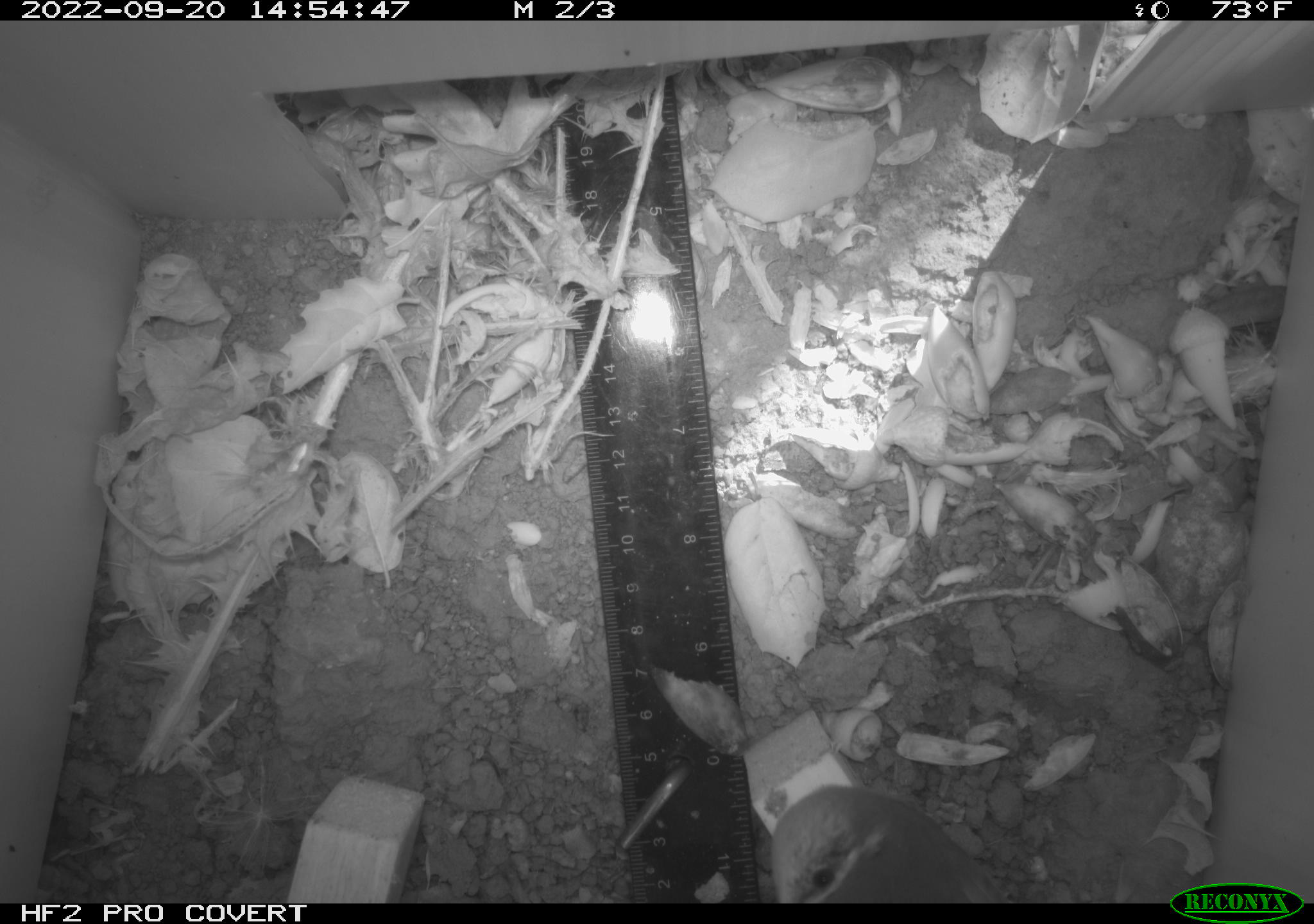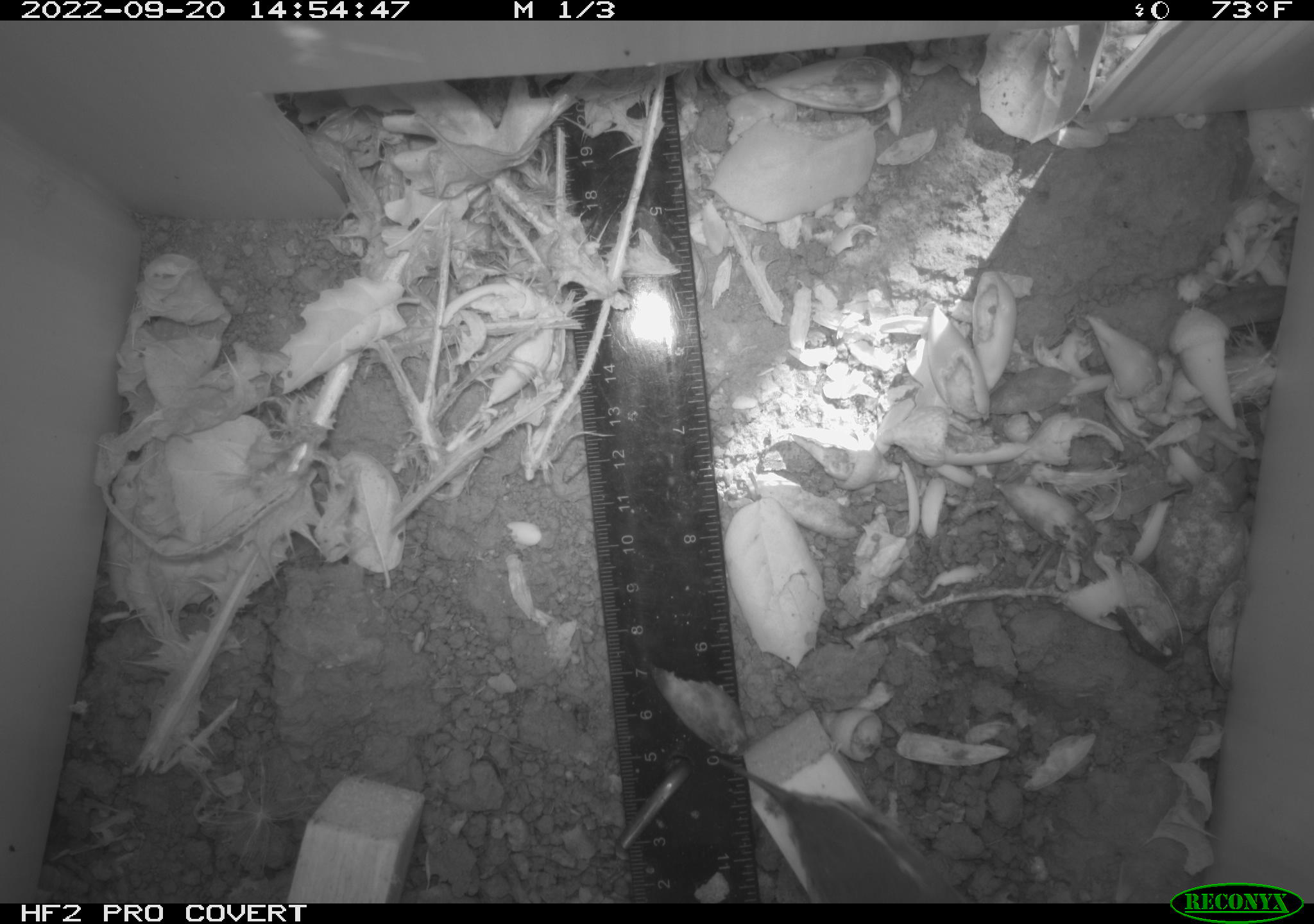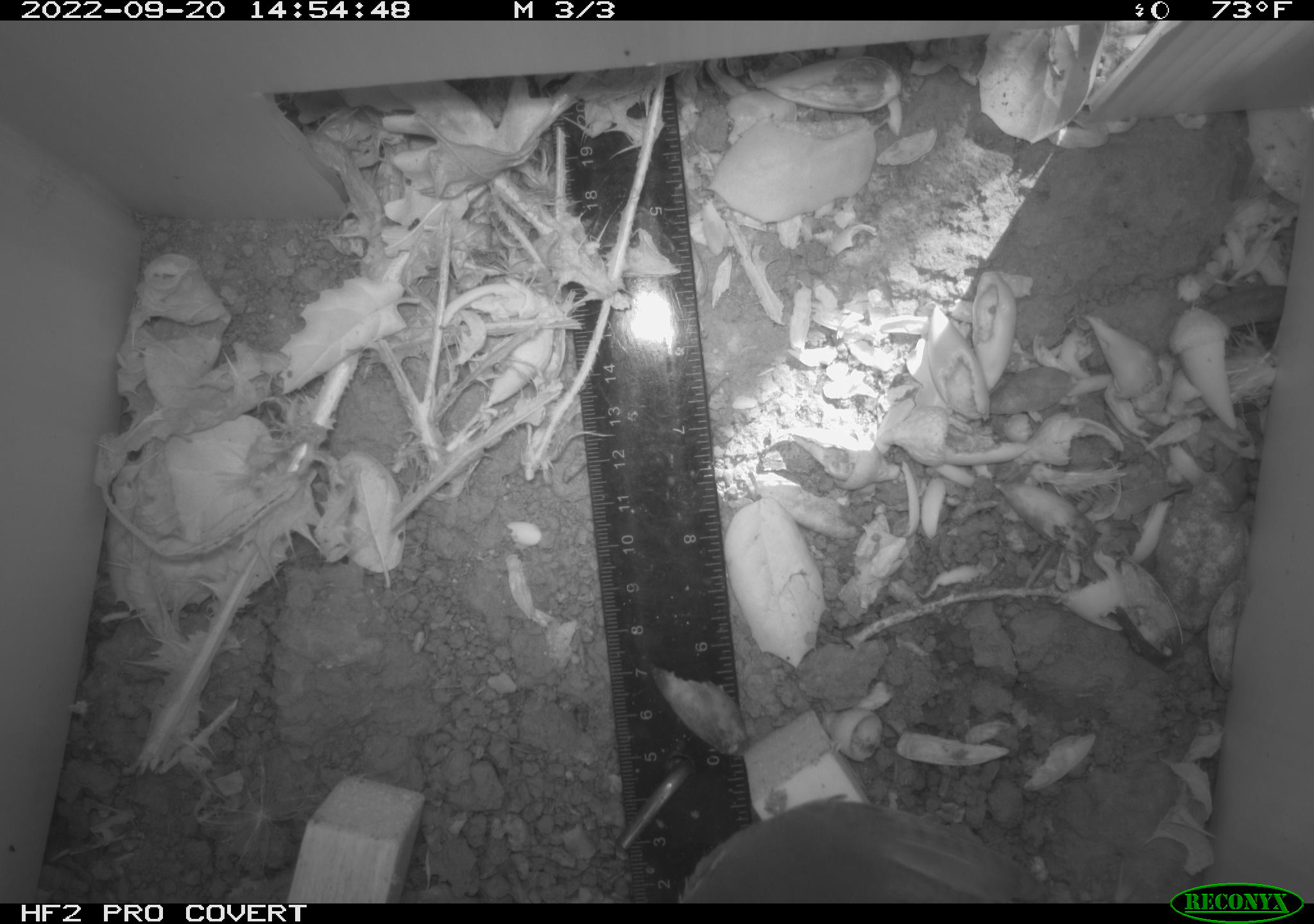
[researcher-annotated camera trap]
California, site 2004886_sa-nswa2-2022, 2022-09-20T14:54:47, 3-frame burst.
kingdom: Animalia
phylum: Chordata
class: Aves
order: Passeriformes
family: Troglodytidae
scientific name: Troglodytidae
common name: wren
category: troglodytidae family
Troglodytidae family (wren) (Troglodytidae).